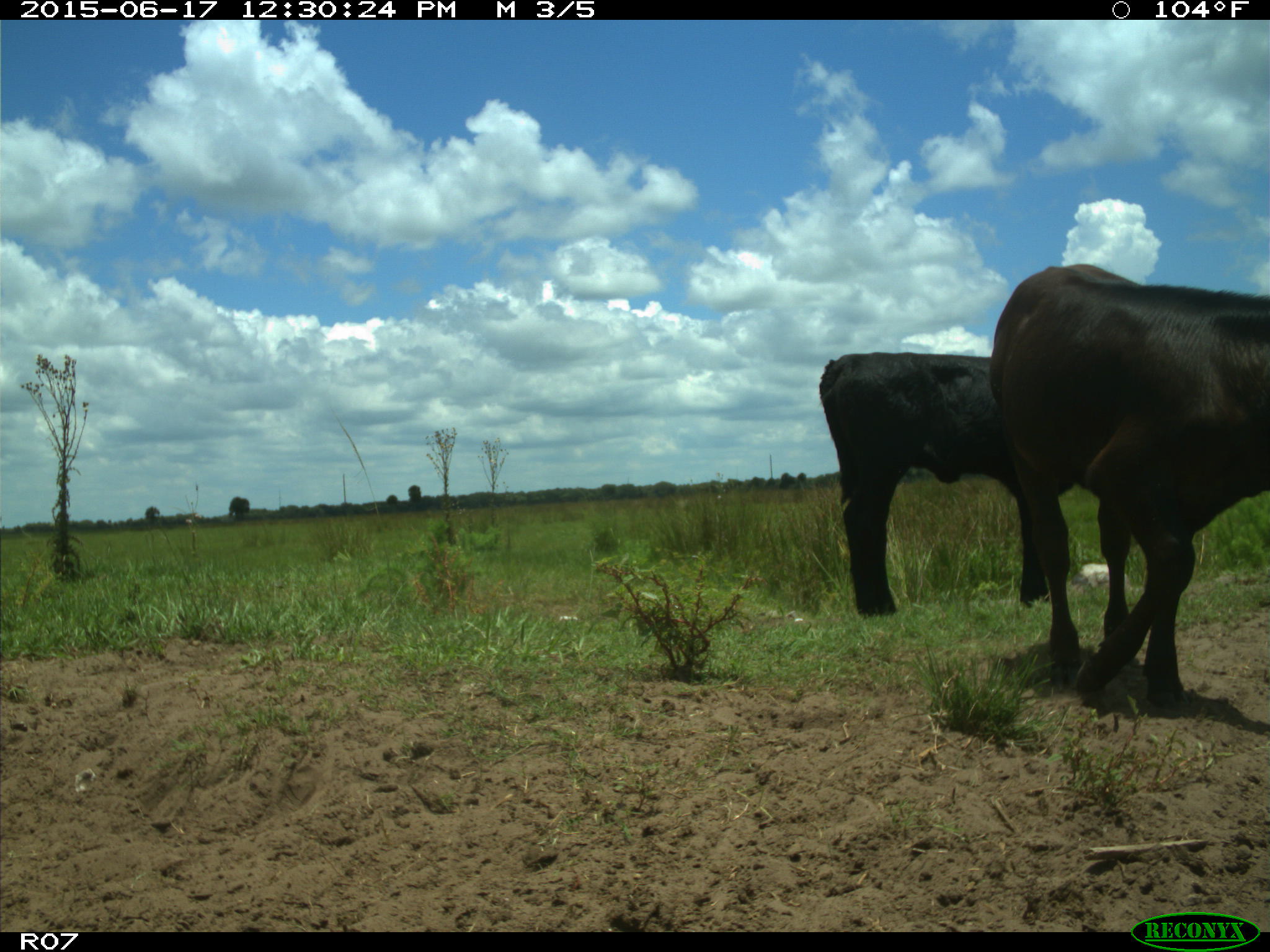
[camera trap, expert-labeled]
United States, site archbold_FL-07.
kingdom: Animalia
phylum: Chordata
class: Mammalia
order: Artiodactyla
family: Bovidae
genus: Bos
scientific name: Bos taurus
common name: domestic cow